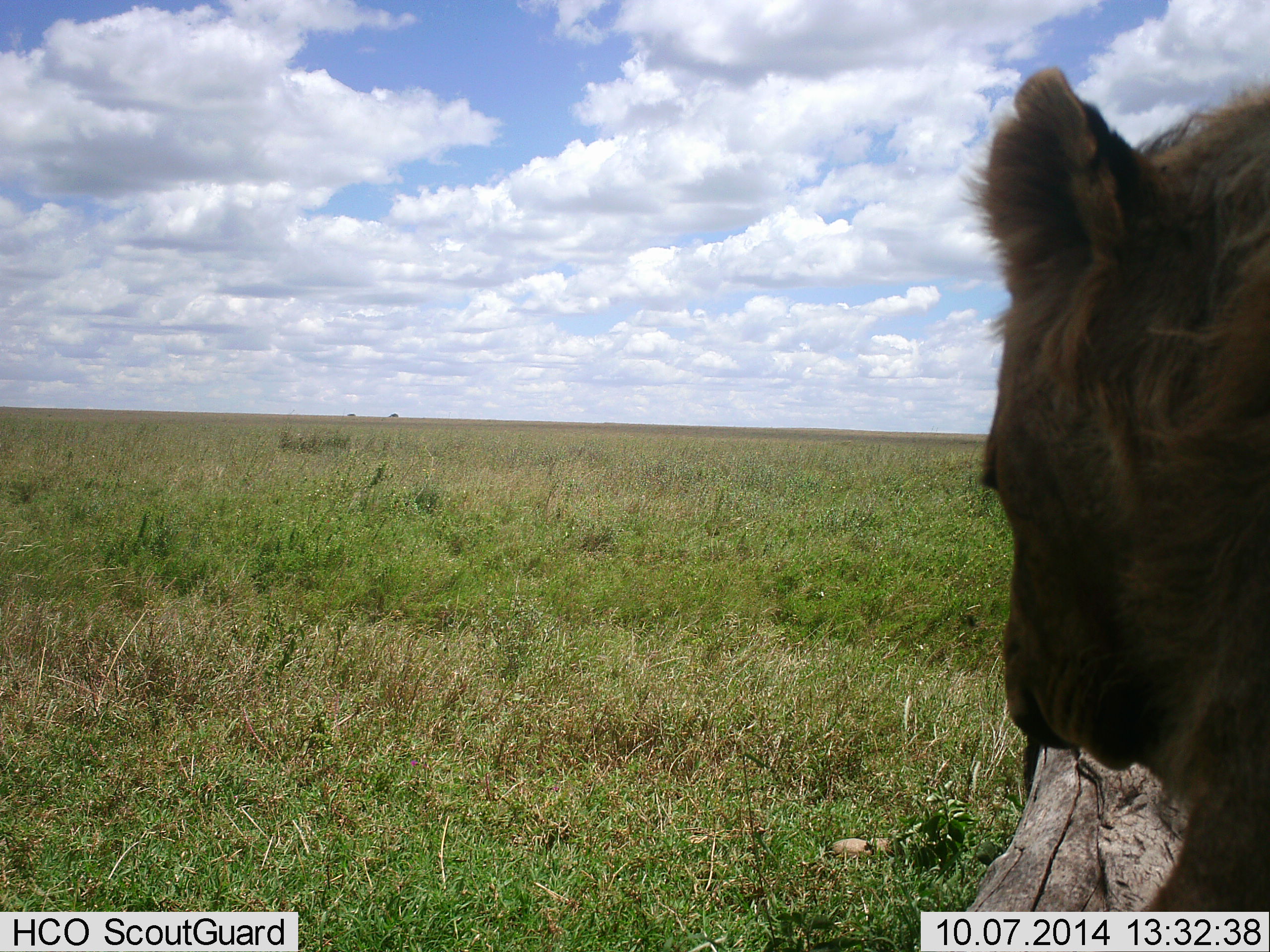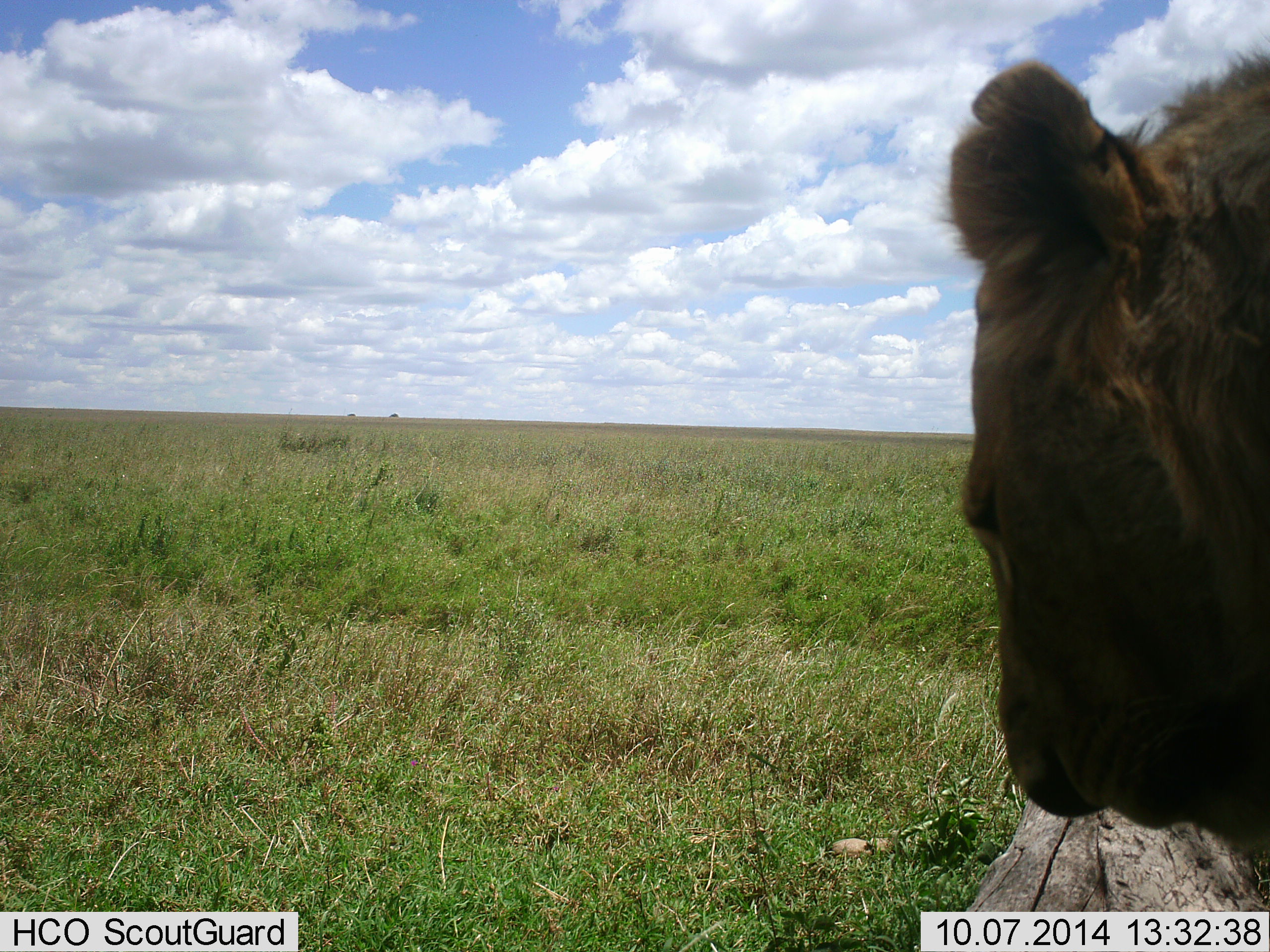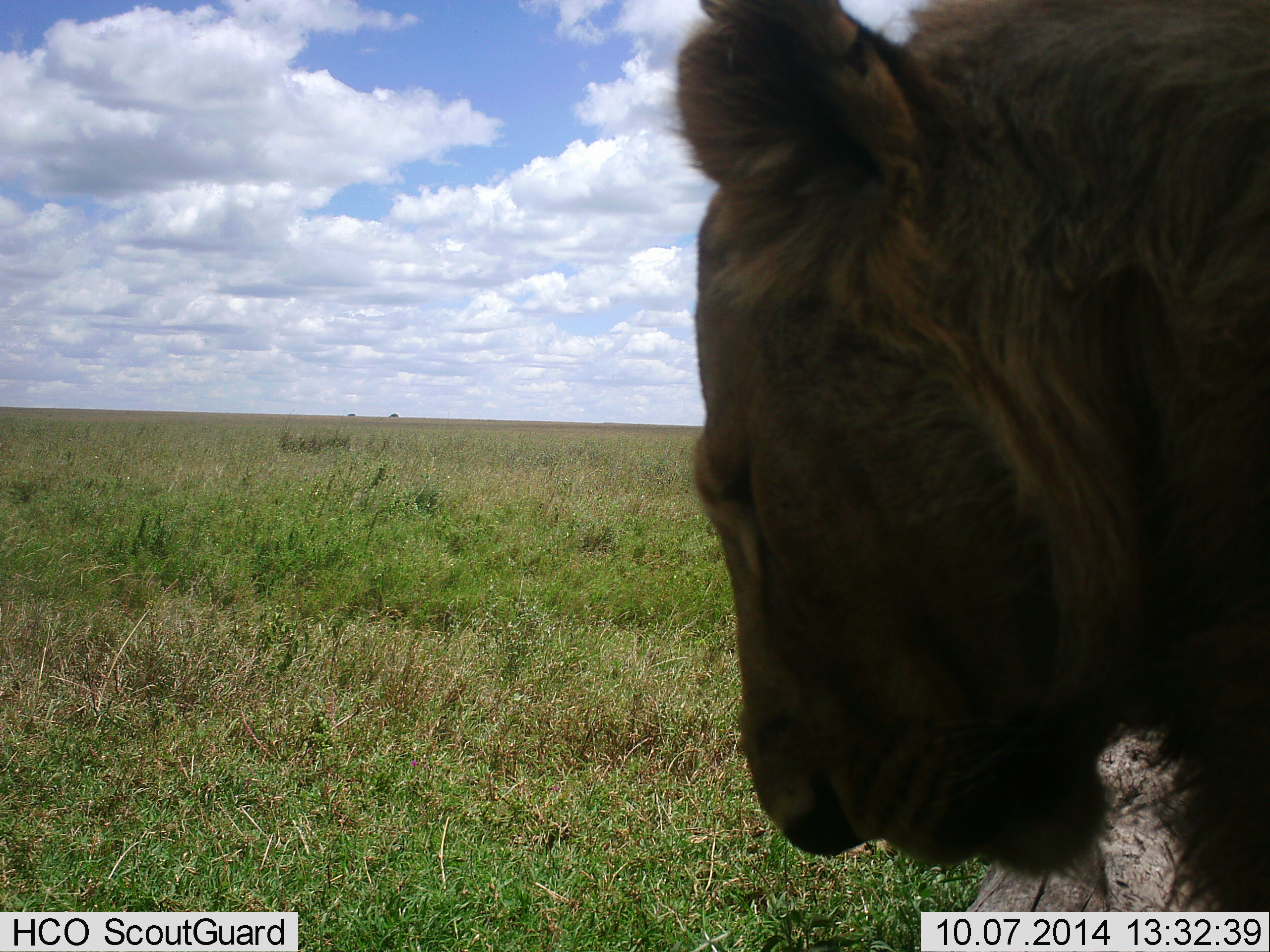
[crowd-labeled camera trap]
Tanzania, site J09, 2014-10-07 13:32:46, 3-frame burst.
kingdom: Animalia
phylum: Chordata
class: Mammalia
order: Carnivora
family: Felidae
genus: Panthera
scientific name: Panthera leo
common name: lion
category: lionmale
Lionmale (lion) (Panthera leo), count 1. Behavior (volunteer vote fractions): standing 30%, resting 30%, moving 70%, interacting 0%. Young present (vote fraction): 0%. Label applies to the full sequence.